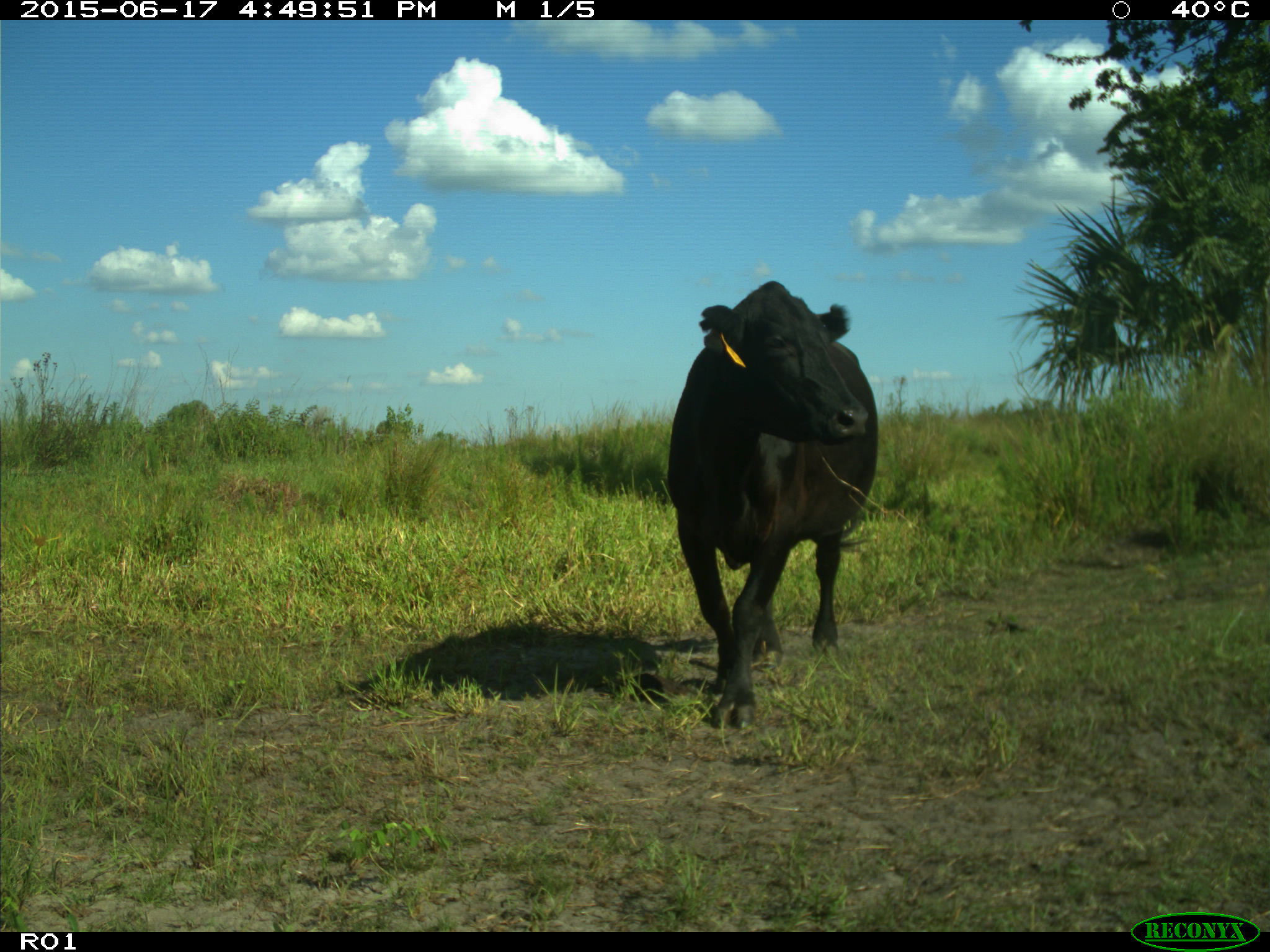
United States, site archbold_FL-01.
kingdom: Animalia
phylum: Chordata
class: Mammalia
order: Artiodactyla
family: Bovidae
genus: Bos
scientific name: Bos taurus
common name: domestic cow